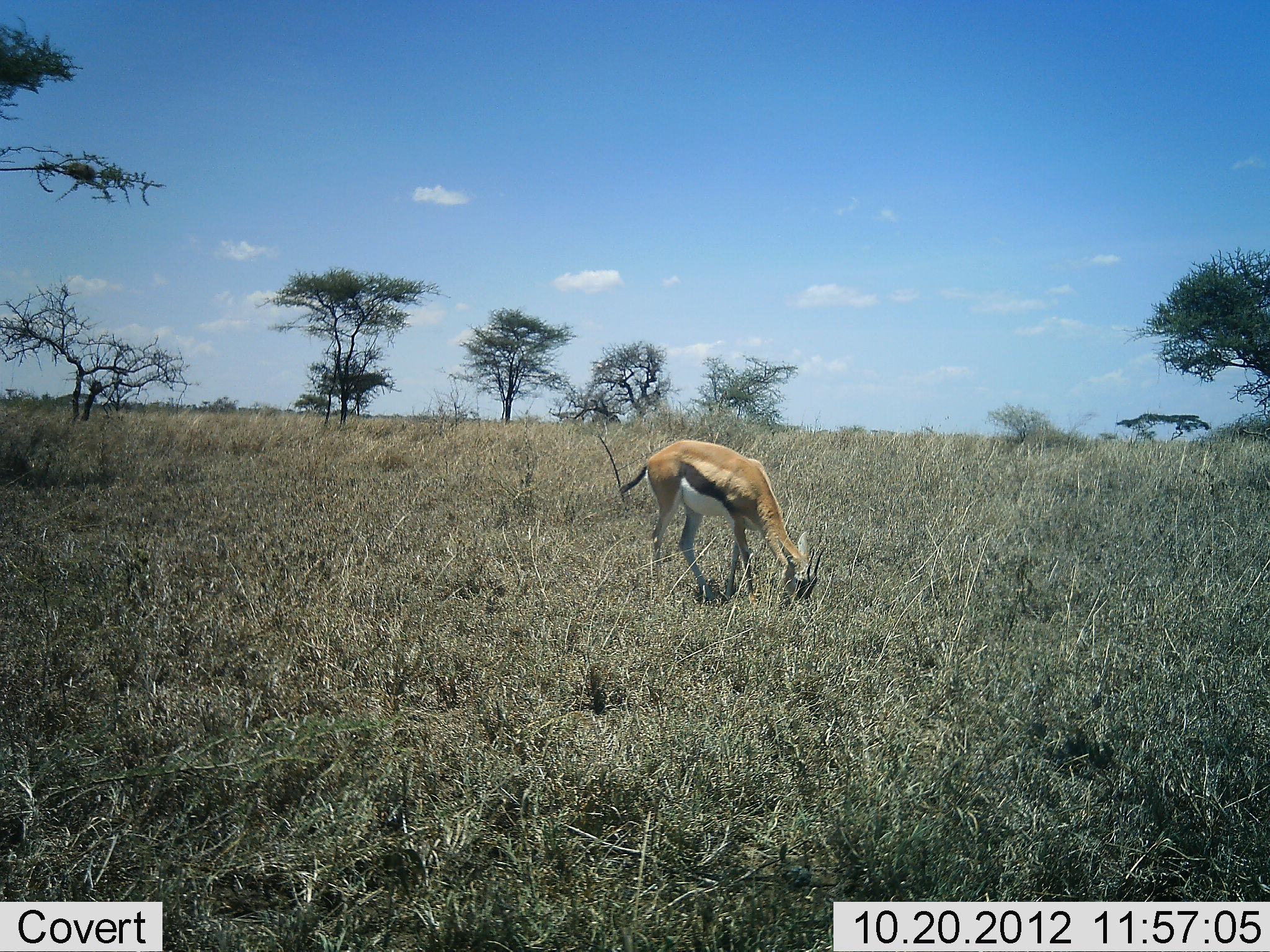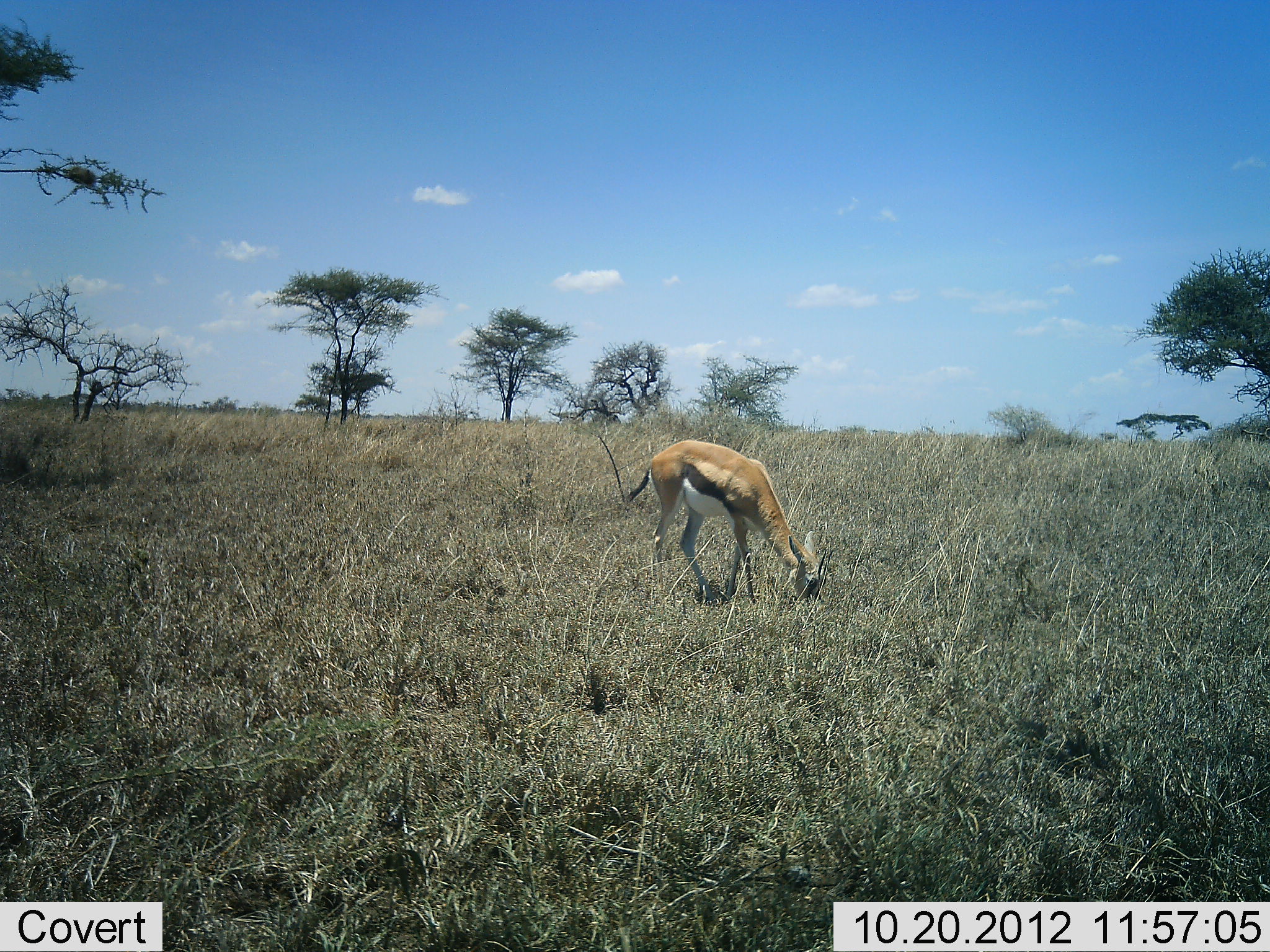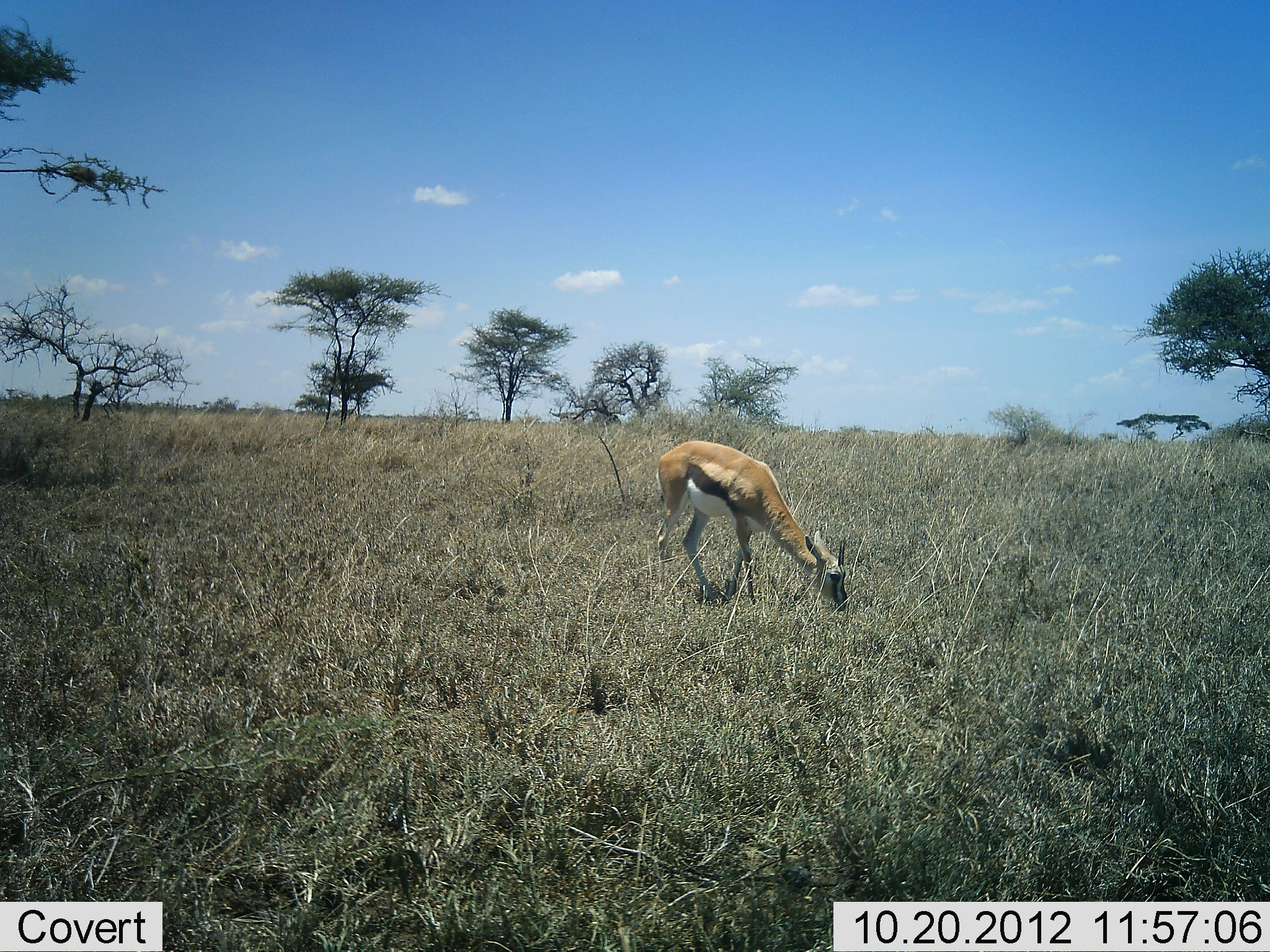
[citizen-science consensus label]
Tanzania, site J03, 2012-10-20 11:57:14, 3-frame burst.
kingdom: Animalia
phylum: Chordata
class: Mammalia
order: Artiodactyla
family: Bovidae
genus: Eudorcas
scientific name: Eudorcas thomsonii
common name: thomson's gazelle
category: gazellethomsons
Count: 1.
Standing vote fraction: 10%.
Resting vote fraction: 0%.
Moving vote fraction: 0%.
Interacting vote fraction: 0%.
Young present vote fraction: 0%.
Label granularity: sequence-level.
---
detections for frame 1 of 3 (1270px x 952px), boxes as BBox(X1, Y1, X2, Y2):
animal: BBox(618, 440, 828, 608)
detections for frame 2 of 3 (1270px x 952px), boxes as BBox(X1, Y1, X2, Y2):
animal: BBox(618, 437, 841, 611)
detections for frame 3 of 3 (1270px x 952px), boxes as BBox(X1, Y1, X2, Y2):
animal: BBox(653, 442, 854, 620)